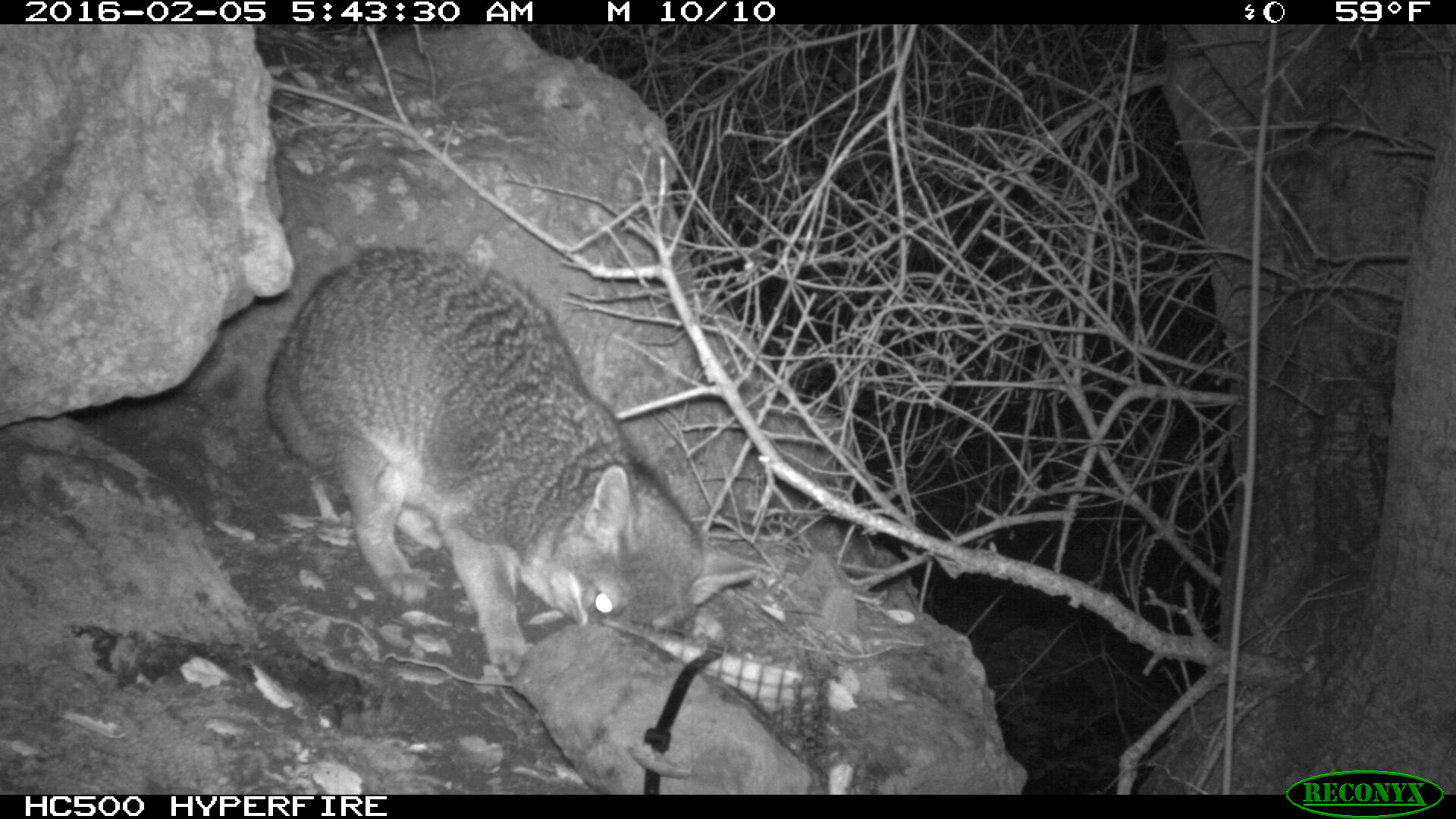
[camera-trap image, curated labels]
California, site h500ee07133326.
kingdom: Animalia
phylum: Chordata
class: Mammalia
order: Carnivora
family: Canidae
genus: Urocyon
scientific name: Urocyon littoralis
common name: island fox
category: fox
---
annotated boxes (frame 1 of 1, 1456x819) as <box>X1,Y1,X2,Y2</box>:
fox: <box>262,246,758,678</box>